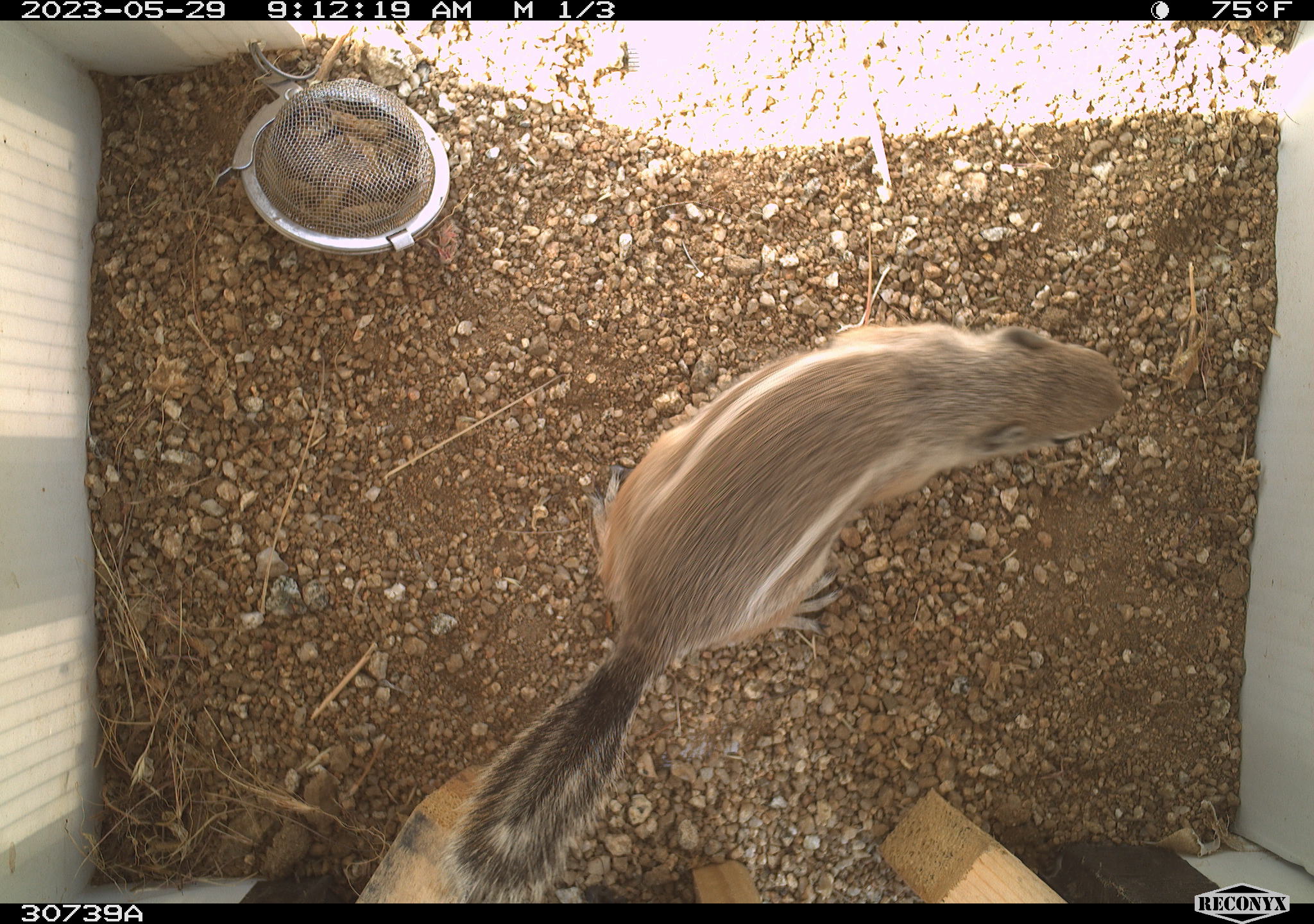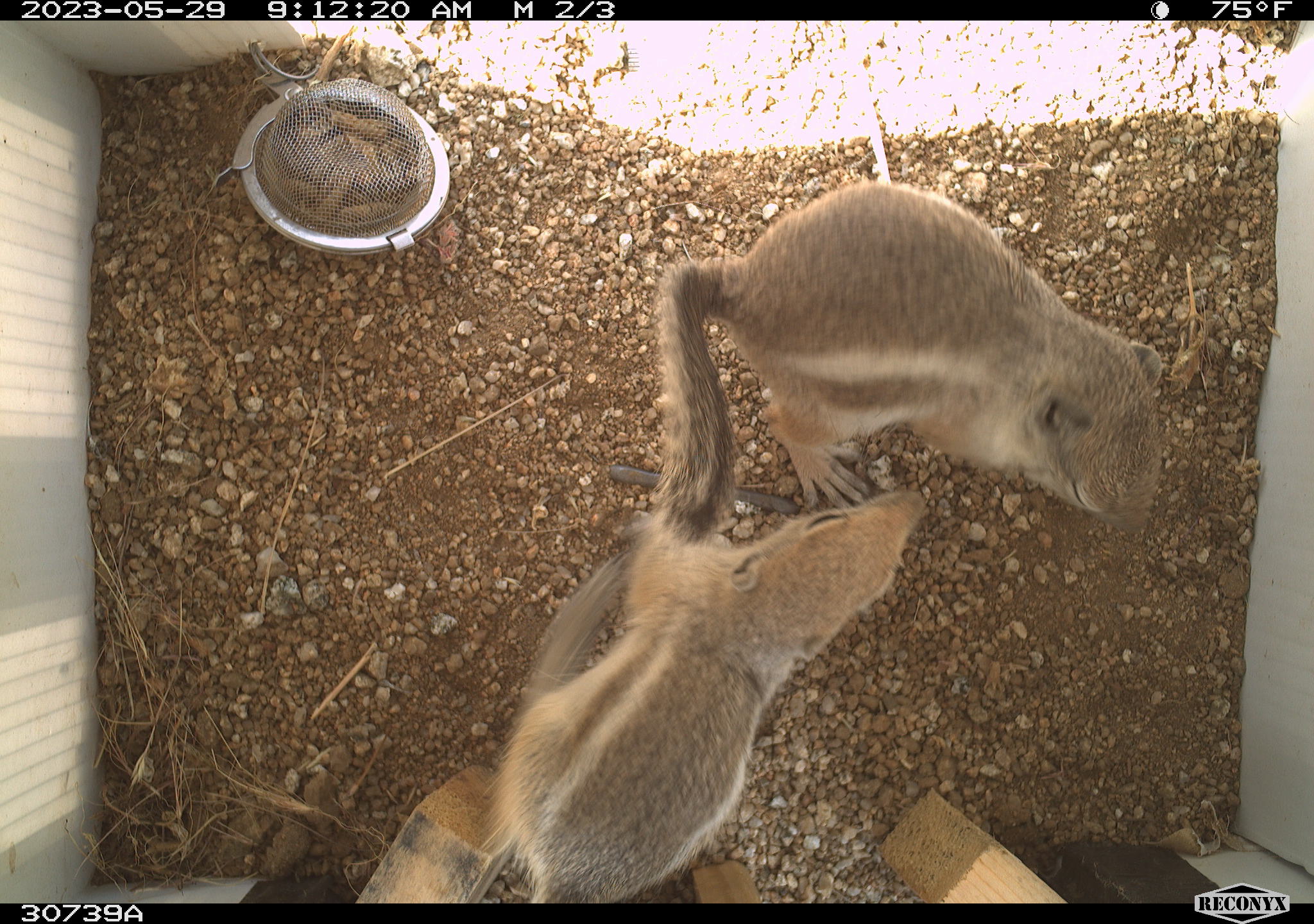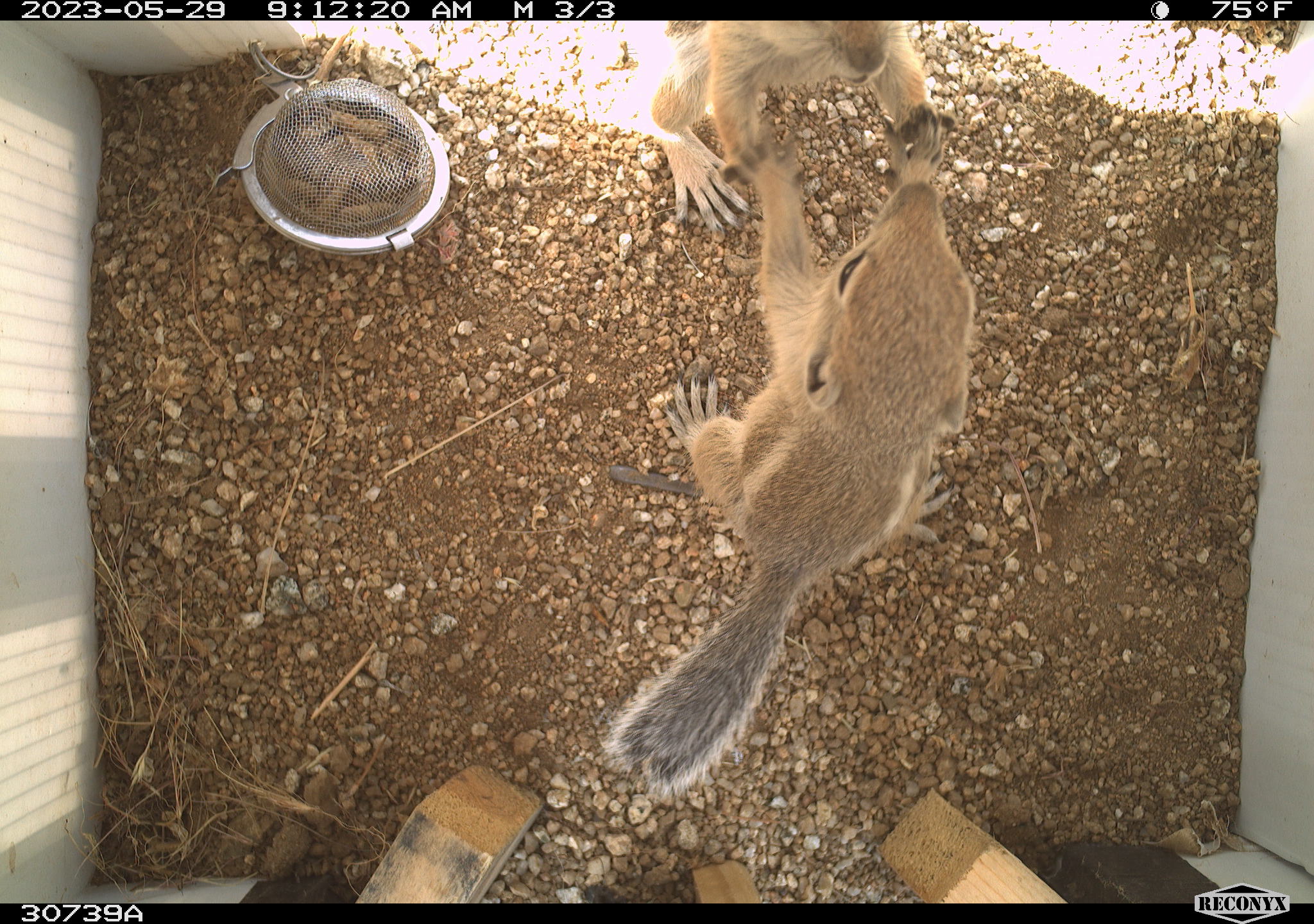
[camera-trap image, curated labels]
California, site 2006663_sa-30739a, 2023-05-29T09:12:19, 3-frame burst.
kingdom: Animalia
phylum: Chordata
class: Mammalia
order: Rodentia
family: Sciuridae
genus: Ammospermophilus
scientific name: Ammospermophilus leucurus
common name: white-tailed antelope squirrel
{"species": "white-tailed antelope squirrel (Ammospermophilus leucurus)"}